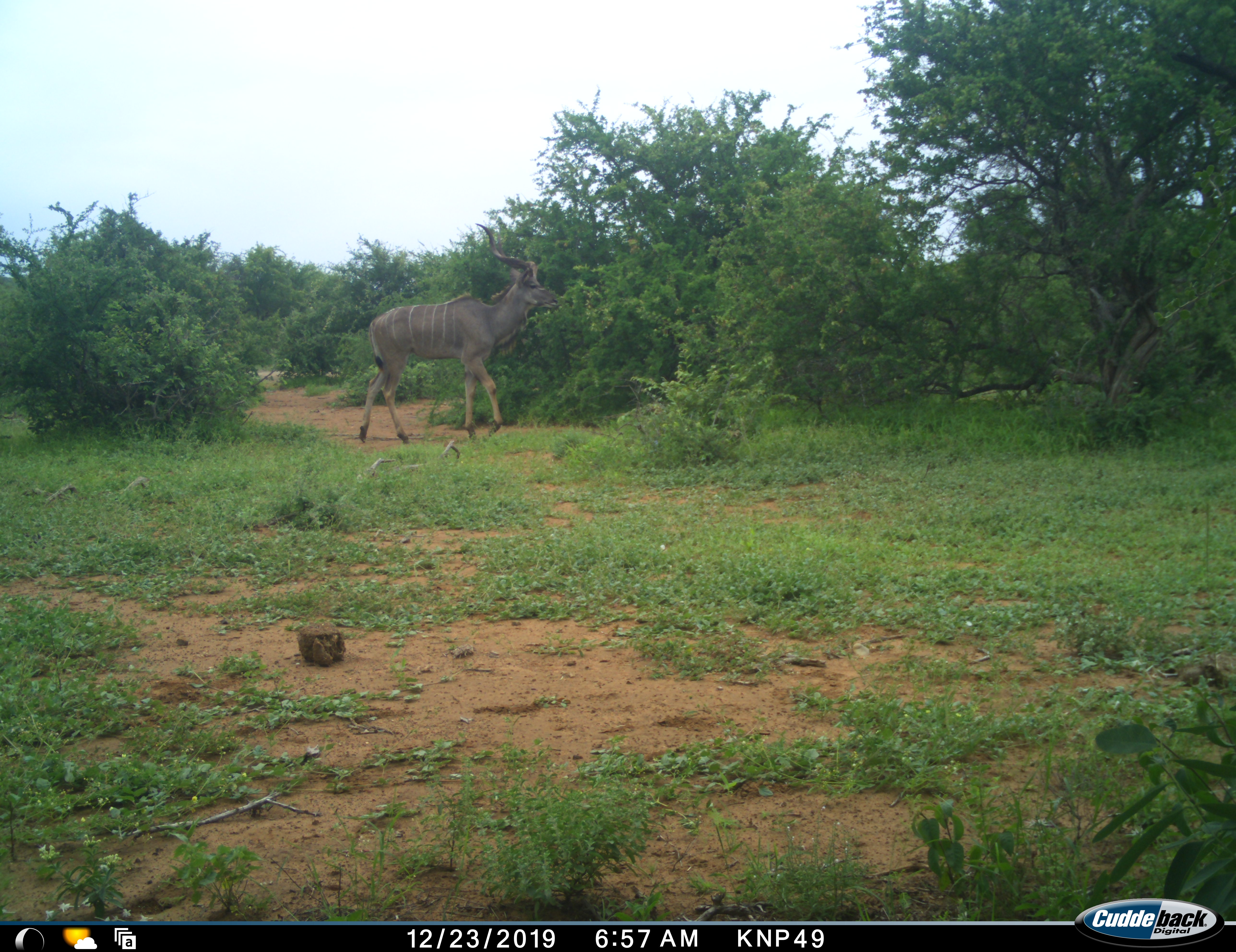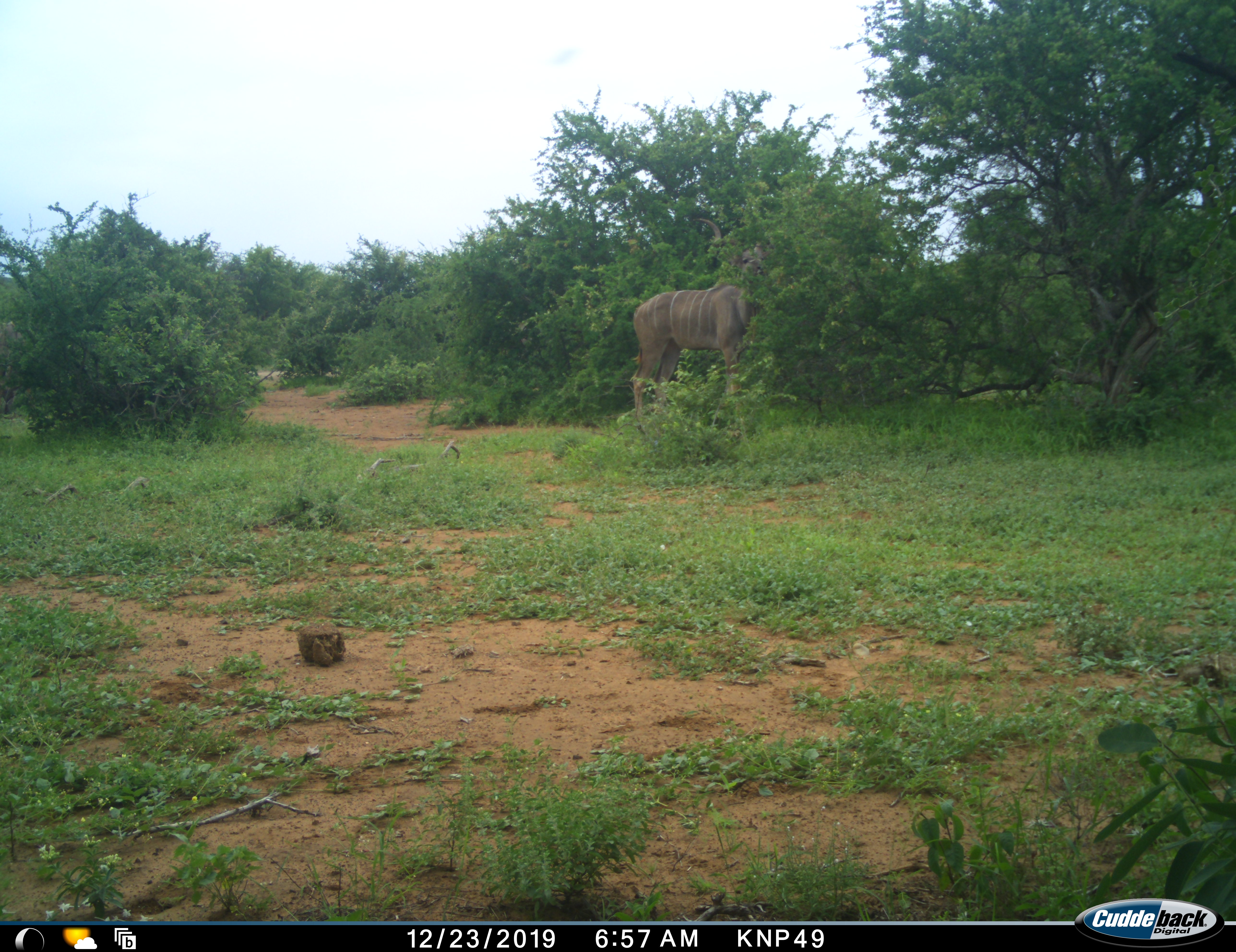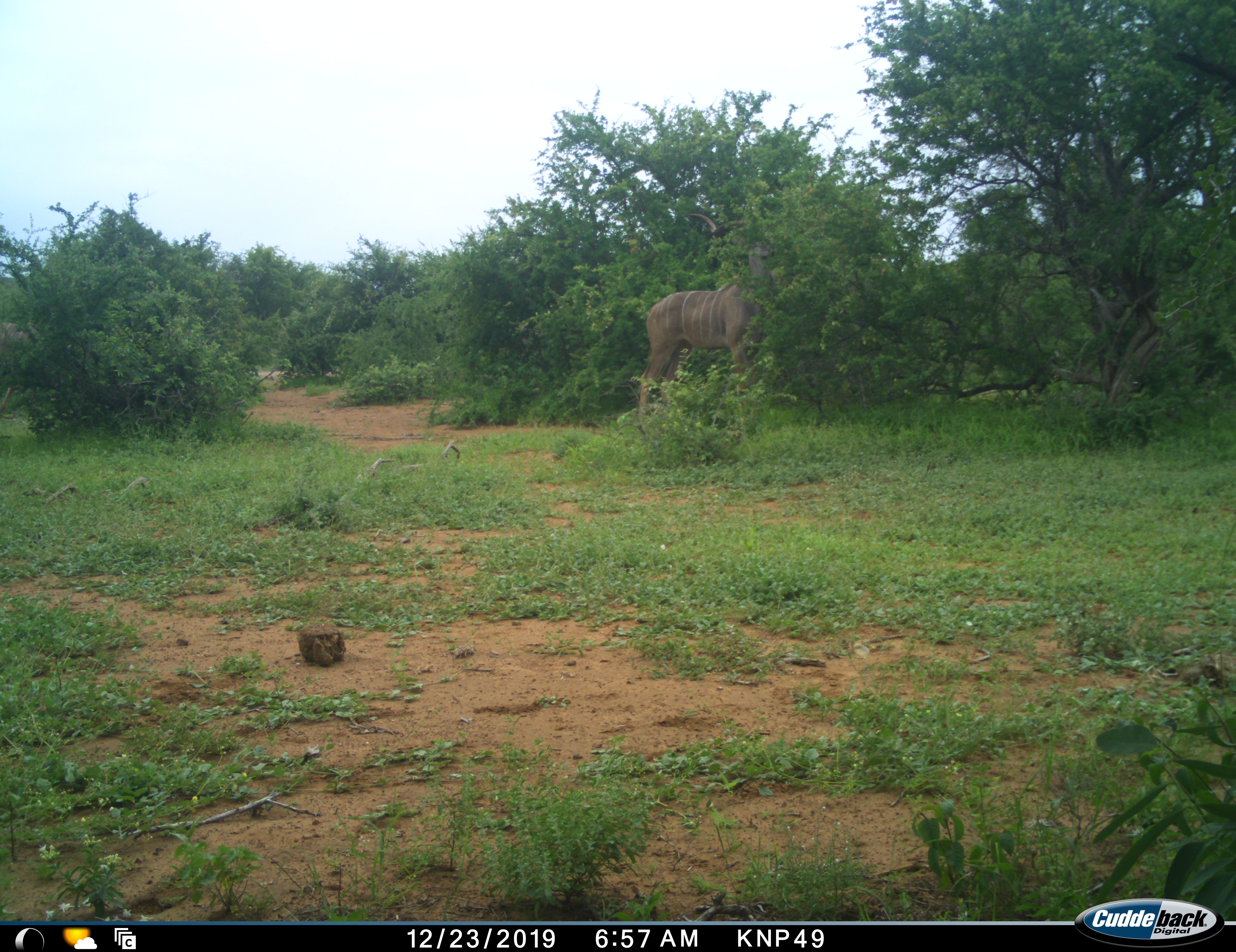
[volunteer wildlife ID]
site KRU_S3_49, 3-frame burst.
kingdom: Animalia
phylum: Chordata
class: Mammalia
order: Artiodactyla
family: Bovidae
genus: Tragelaphus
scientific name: Tragelaphus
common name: kudu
Kudu (Tragelaphus), count 1. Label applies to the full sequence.